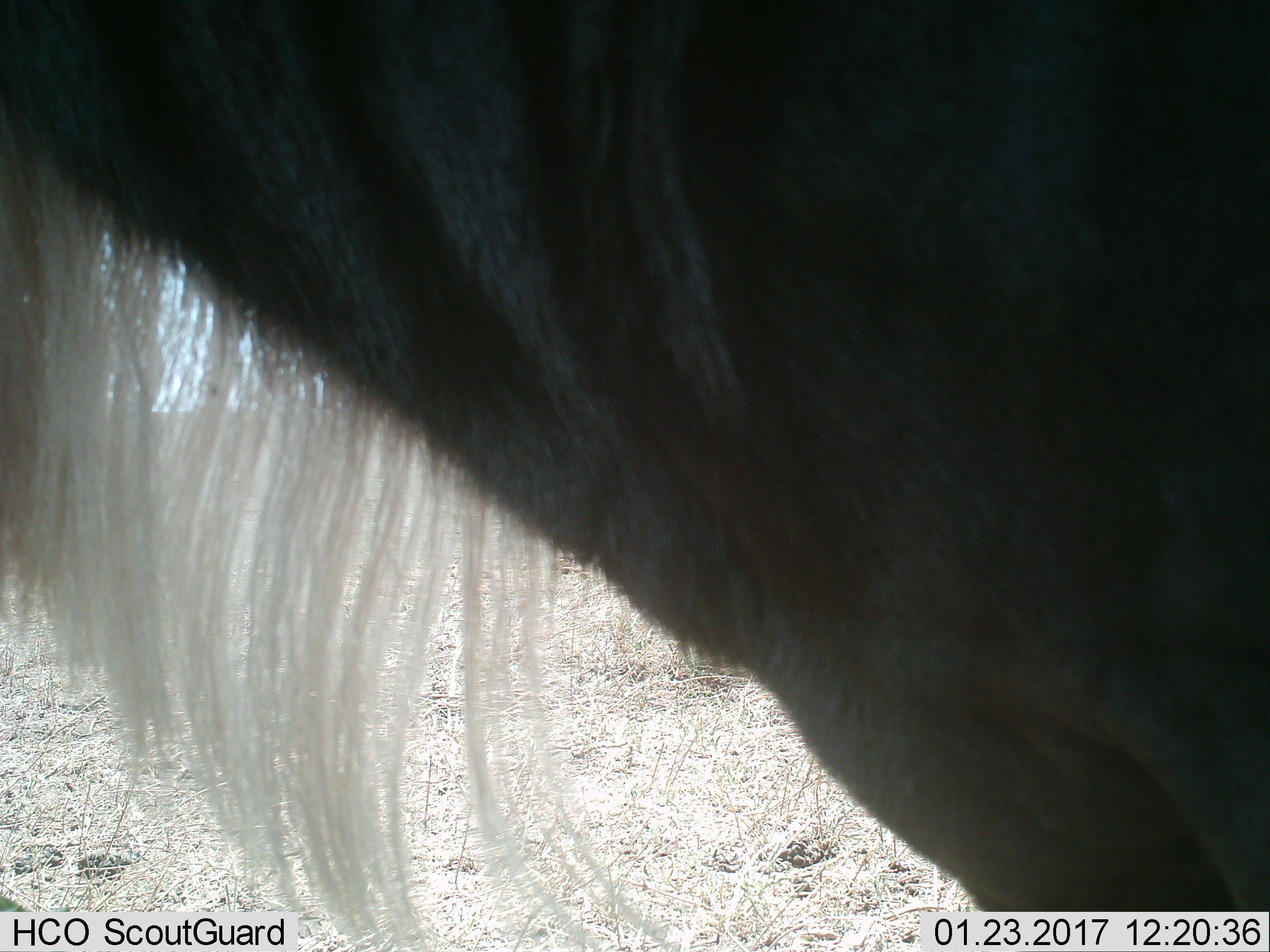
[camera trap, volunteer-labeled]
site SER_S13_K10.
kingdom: Animalia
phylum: Chordata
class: Mammalia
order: Artiodactyla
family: Bovidae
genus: Connochaetes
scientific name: Connochaetes taurinus taurinus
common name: blue wildebeest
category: wildebeestblue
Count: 1.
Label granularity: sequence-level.